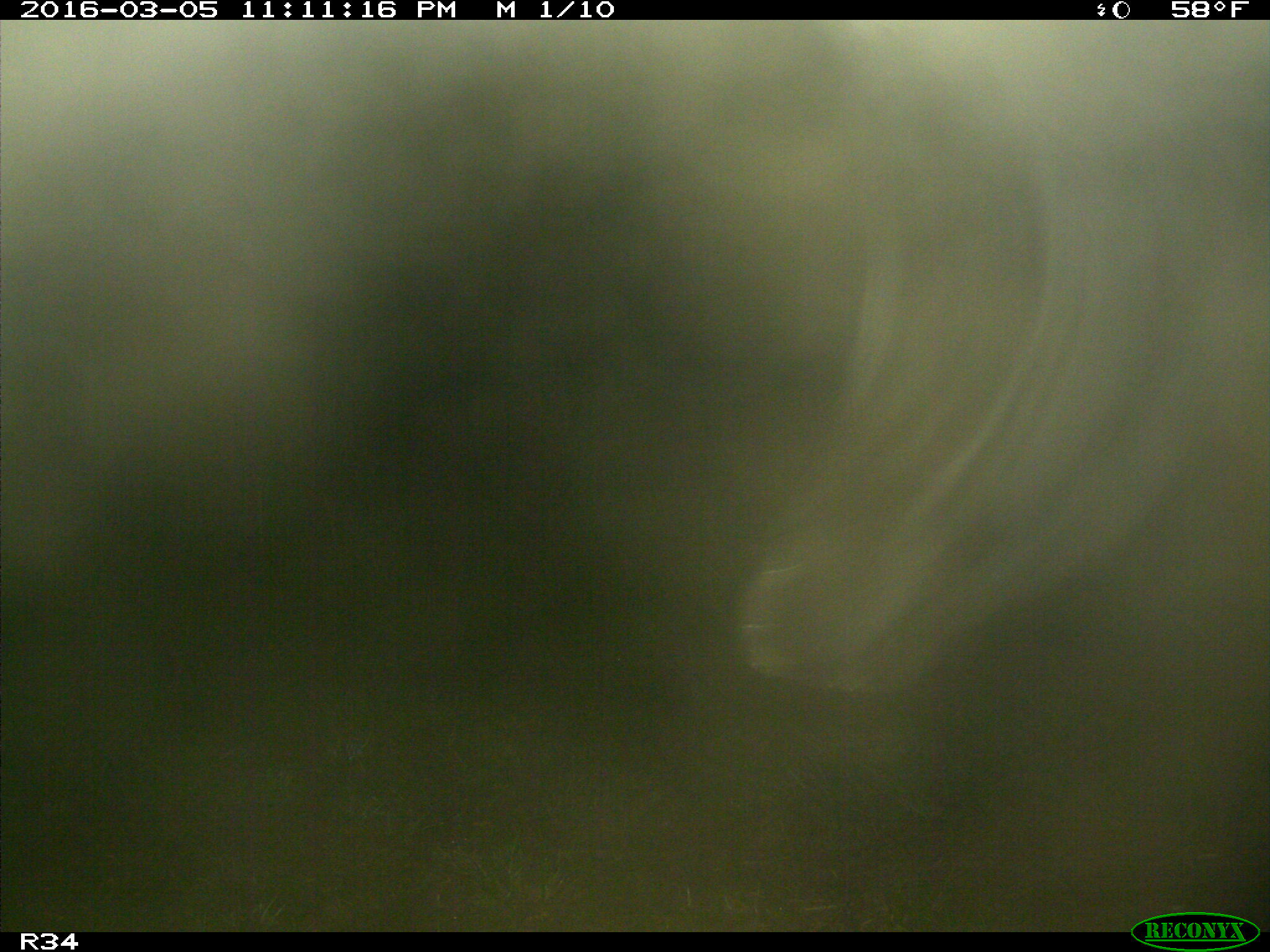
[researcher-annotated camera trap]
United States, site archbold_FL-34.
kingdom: Animalia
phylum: Chordata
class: Mammalia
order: Artiodactyla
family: Bovidae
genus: Bos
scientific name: Bos taurus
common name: domestic cow